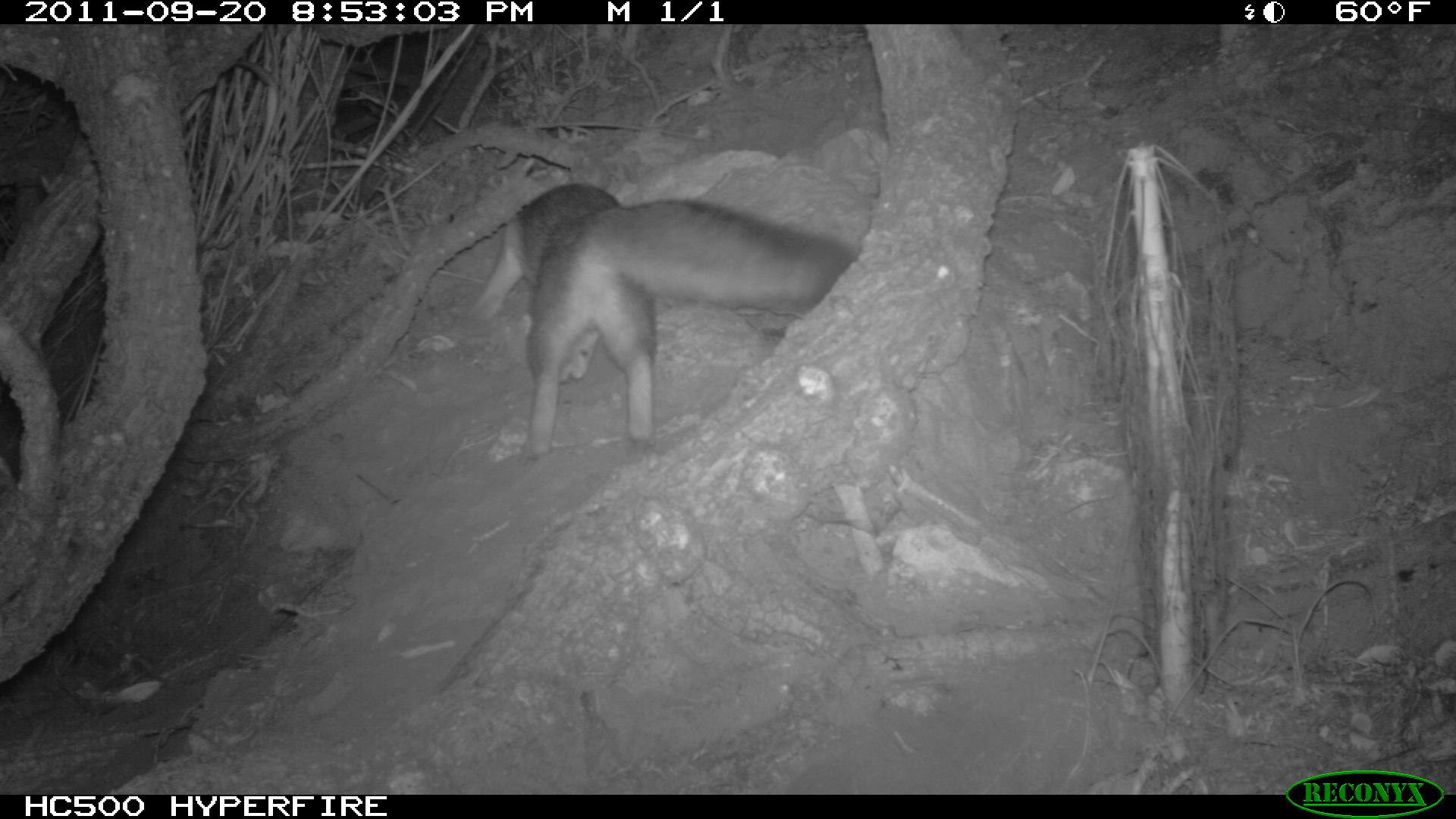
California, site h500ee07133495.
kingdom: Animalia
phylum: Chordata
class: Mammalia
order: Carnivora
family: Canidae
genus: Urocyon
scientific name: Urocyon littoralis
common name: island fox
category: fox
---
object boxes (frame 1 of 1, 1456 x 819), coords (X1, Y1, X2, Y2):
fox: (463, 180, 859, 458)